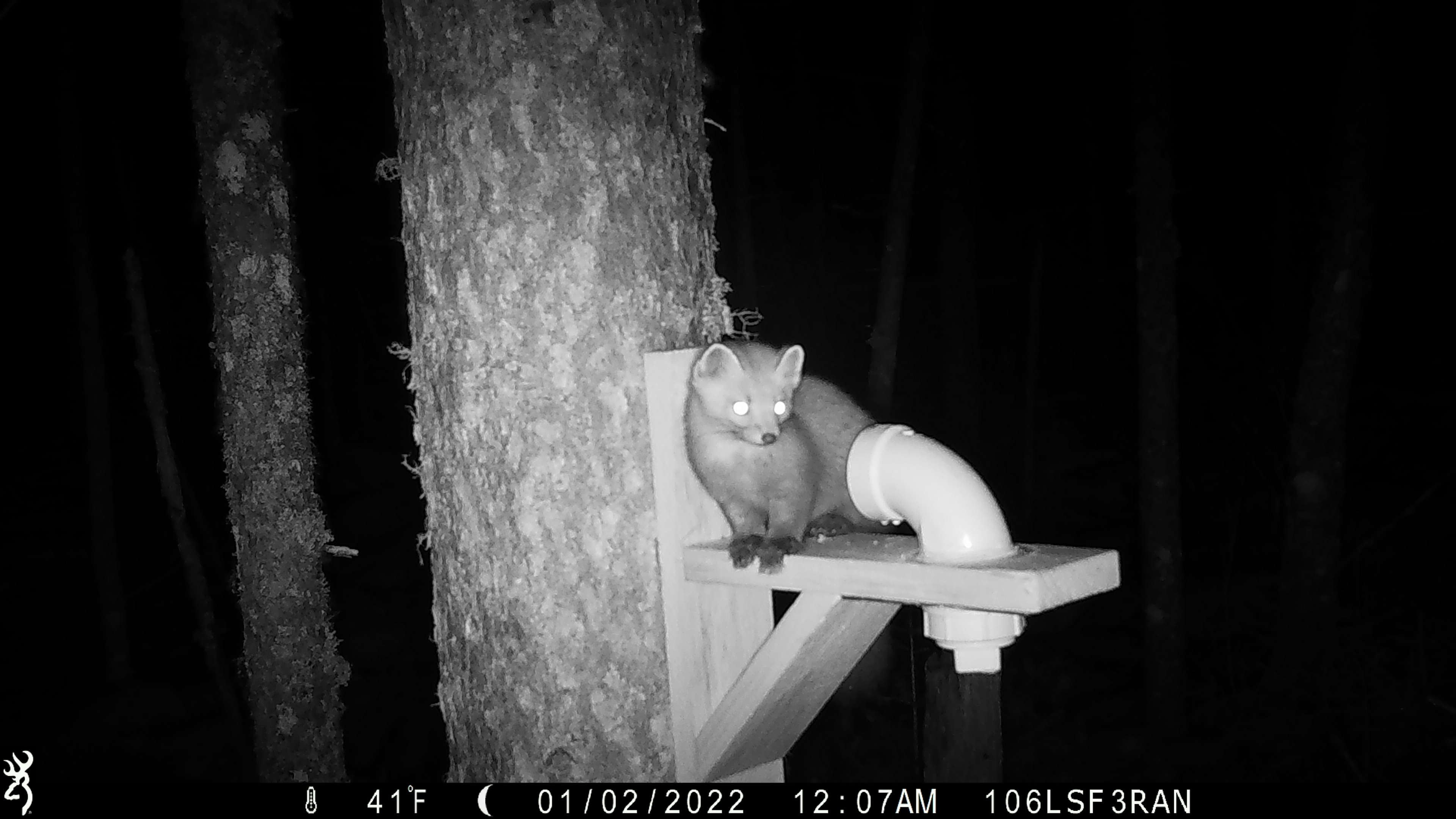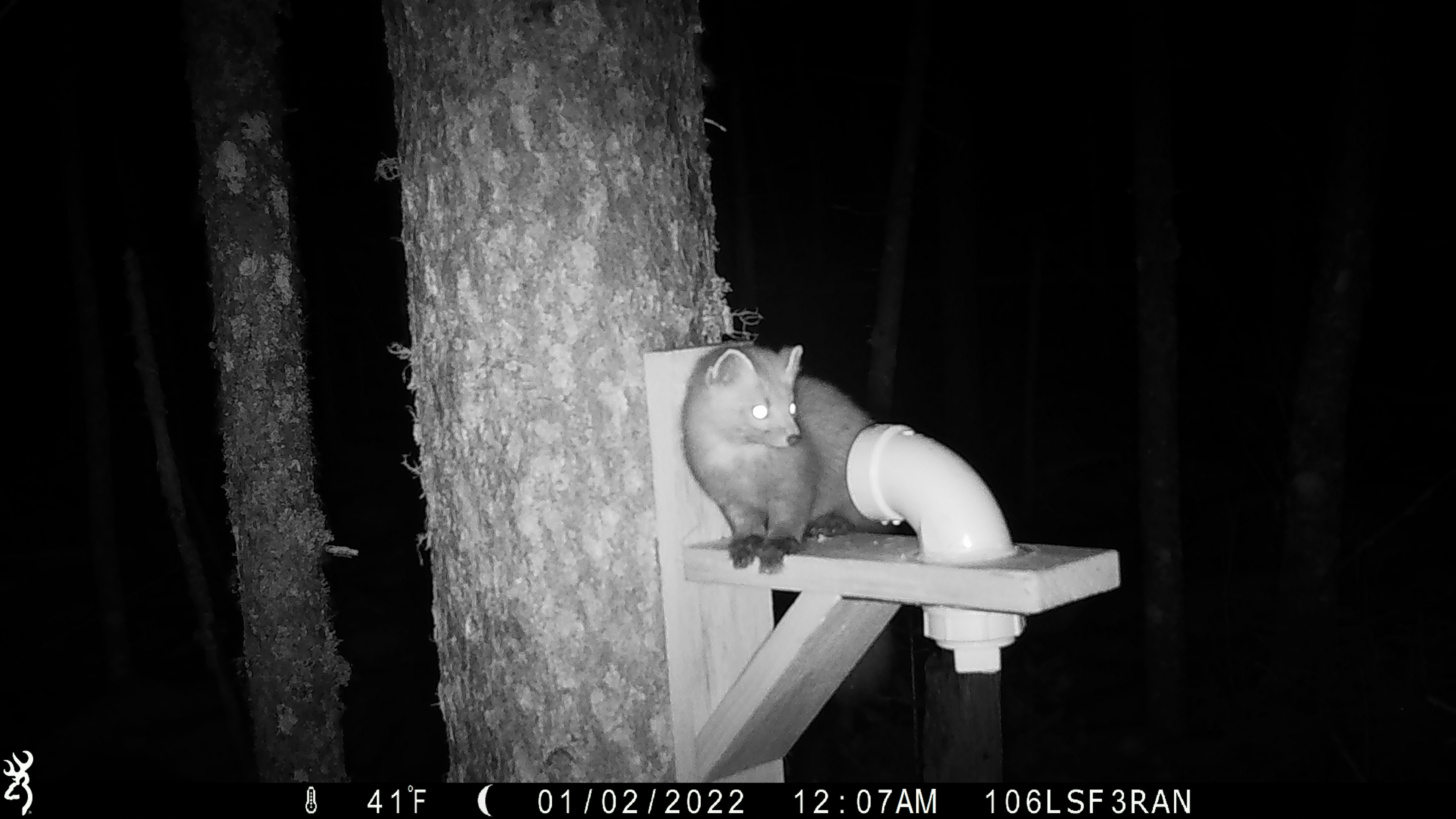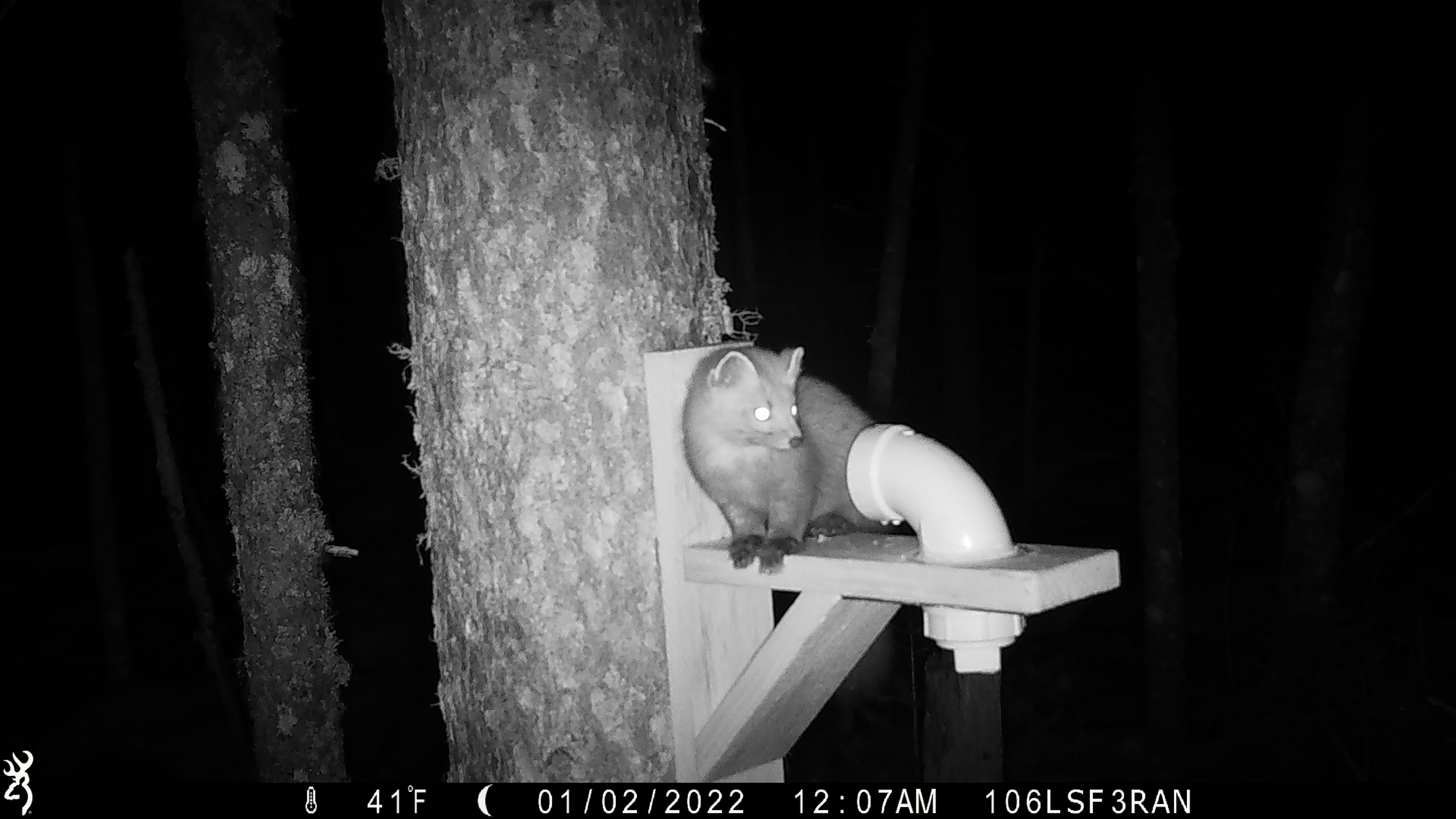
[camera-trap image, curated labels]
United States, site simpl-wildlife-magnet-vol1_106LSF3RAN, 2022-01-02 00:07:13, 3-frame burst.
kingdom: Animalia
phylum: Chordata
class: Mammalia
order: Carnivora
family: Mustelidae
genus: Martes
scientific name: Martes americana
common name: american marten